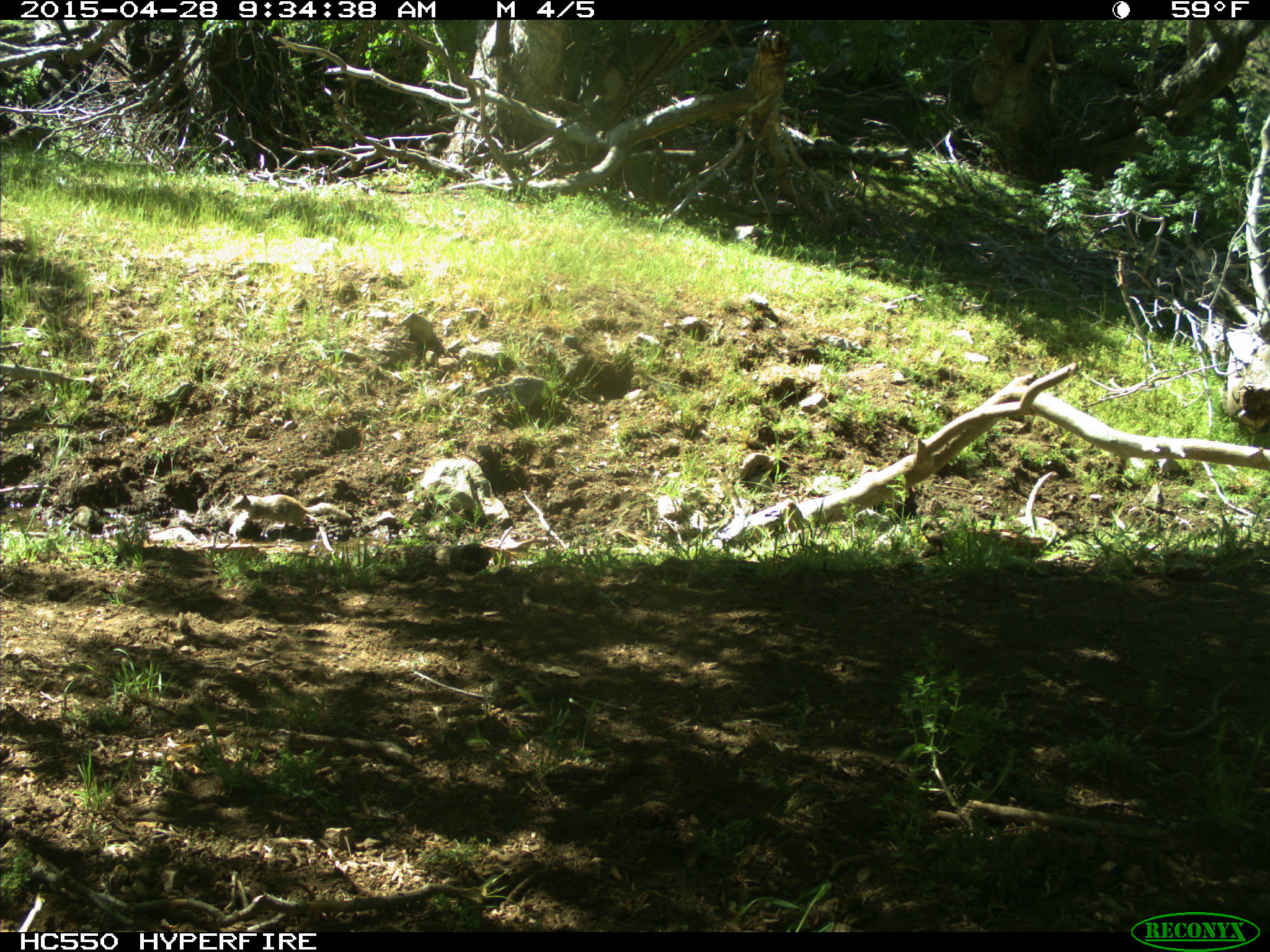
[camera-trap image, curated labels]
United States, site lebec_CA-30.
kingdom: Animalia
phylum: Chordata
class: Mammalia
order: Rodentia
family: Sciuridae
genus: Otospermophilus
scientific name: Otospermophilus beecheyi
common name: california ground squirrel